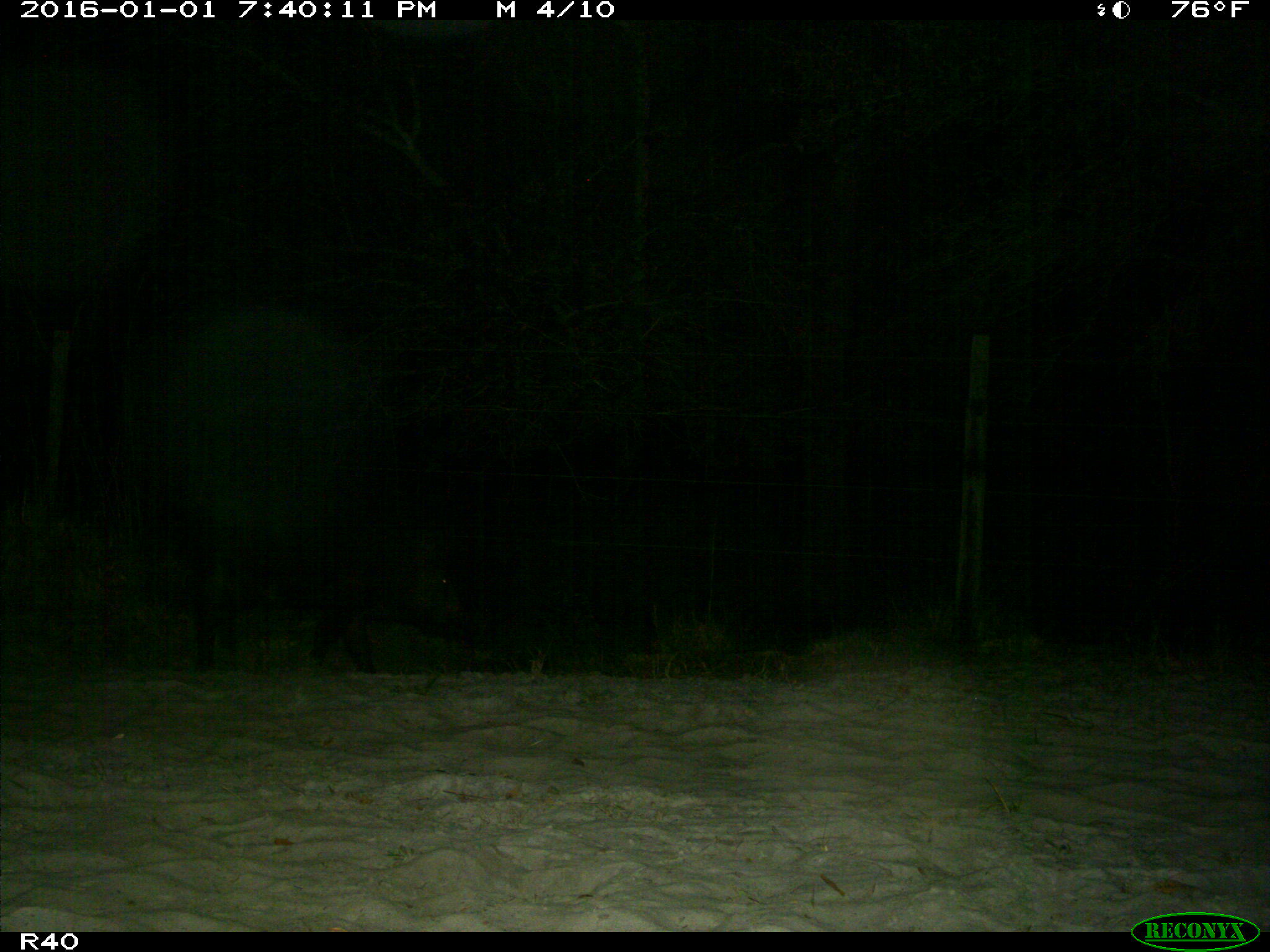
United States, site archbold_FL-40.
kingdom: Animalia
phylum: Chordata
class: Mammalia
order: Artiodactyla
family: Suidae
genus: Sus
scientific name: Sus scrofa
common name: wild boar